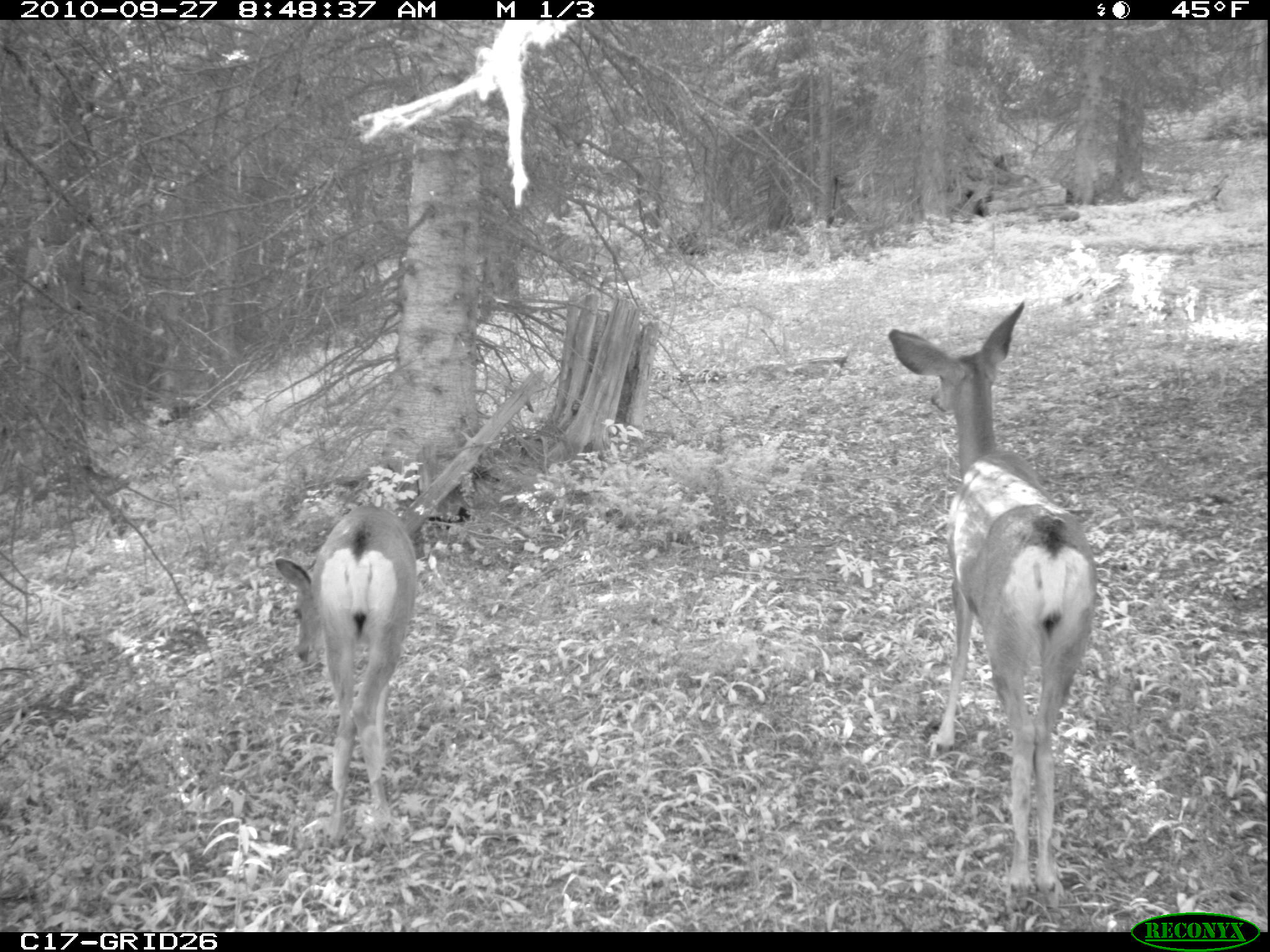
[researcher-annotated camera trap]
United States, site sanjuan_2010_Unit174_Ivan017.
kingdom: Animalia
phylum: Chordata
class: Mammalia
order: Artiodactyla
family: Cervidae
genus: Odocoileus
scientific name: Odocoileus hemionus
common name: mule deer